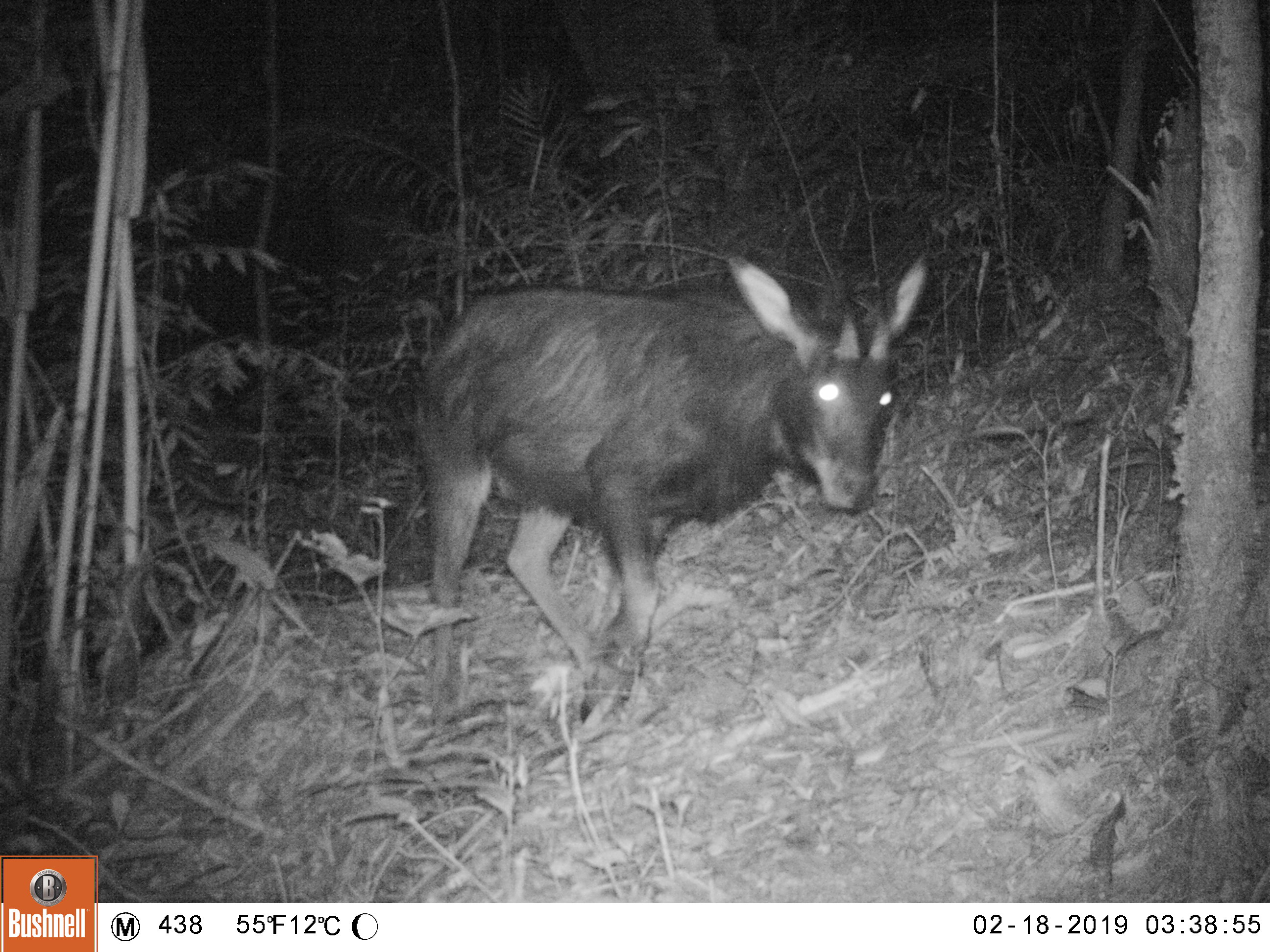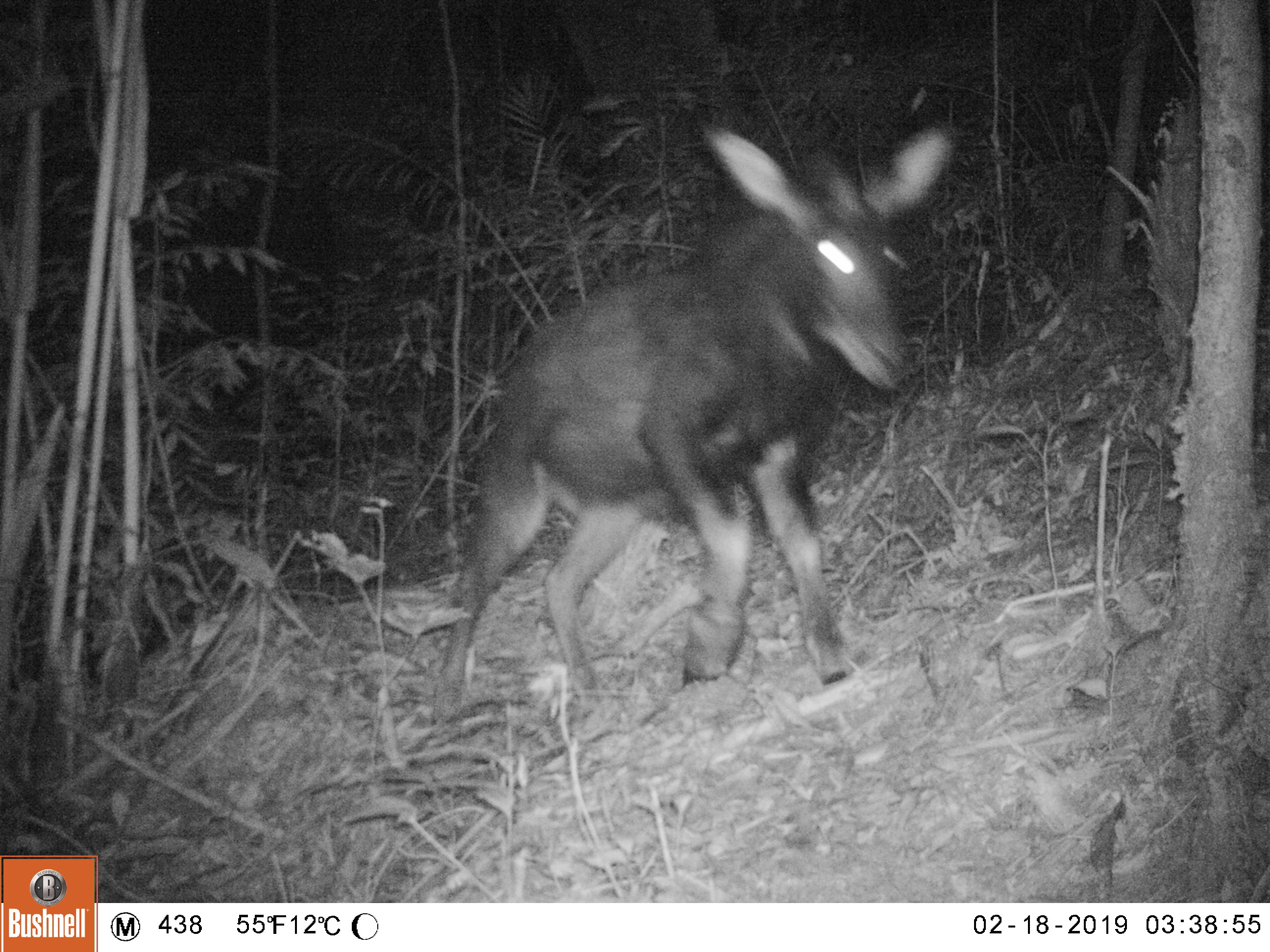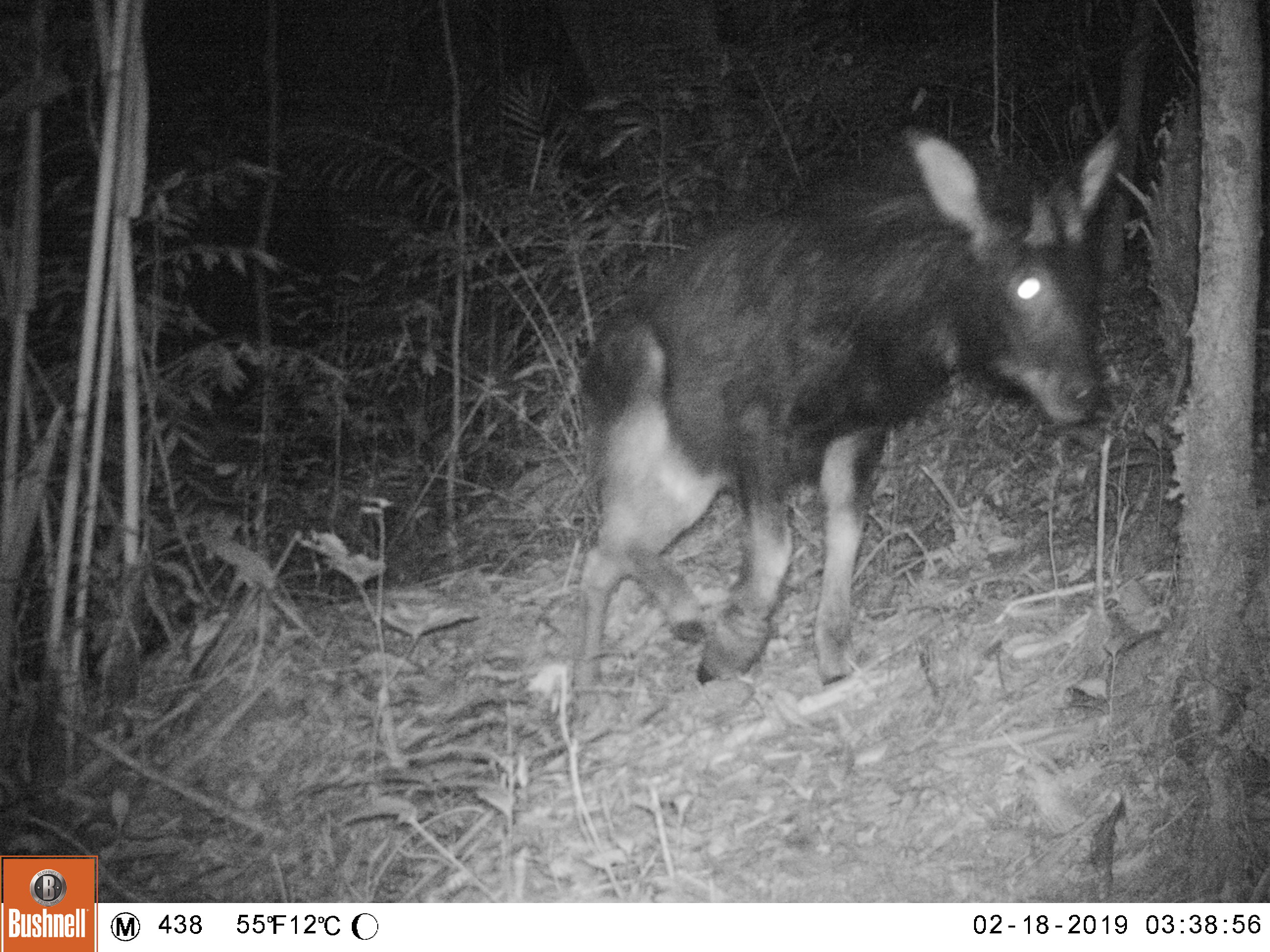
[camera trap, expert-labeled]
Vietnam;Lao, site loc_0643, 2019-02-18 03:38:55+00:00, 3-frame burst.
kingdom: Animalia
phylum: Chordata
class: Mammalia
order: Artiodactyla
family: Bovidae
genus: Capricornis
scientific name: Capricornis sumatraensis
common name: chinese serow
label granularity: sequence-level